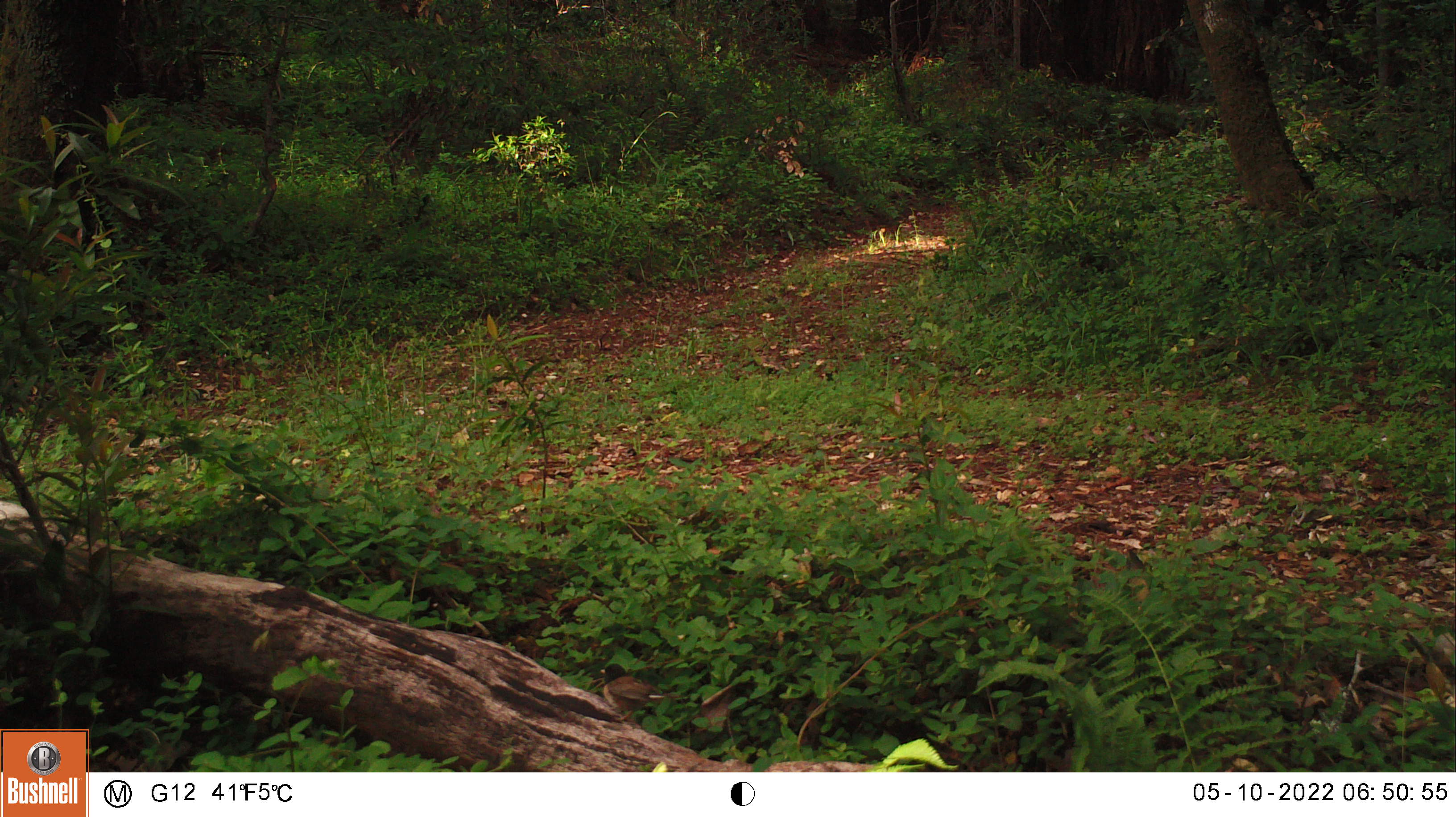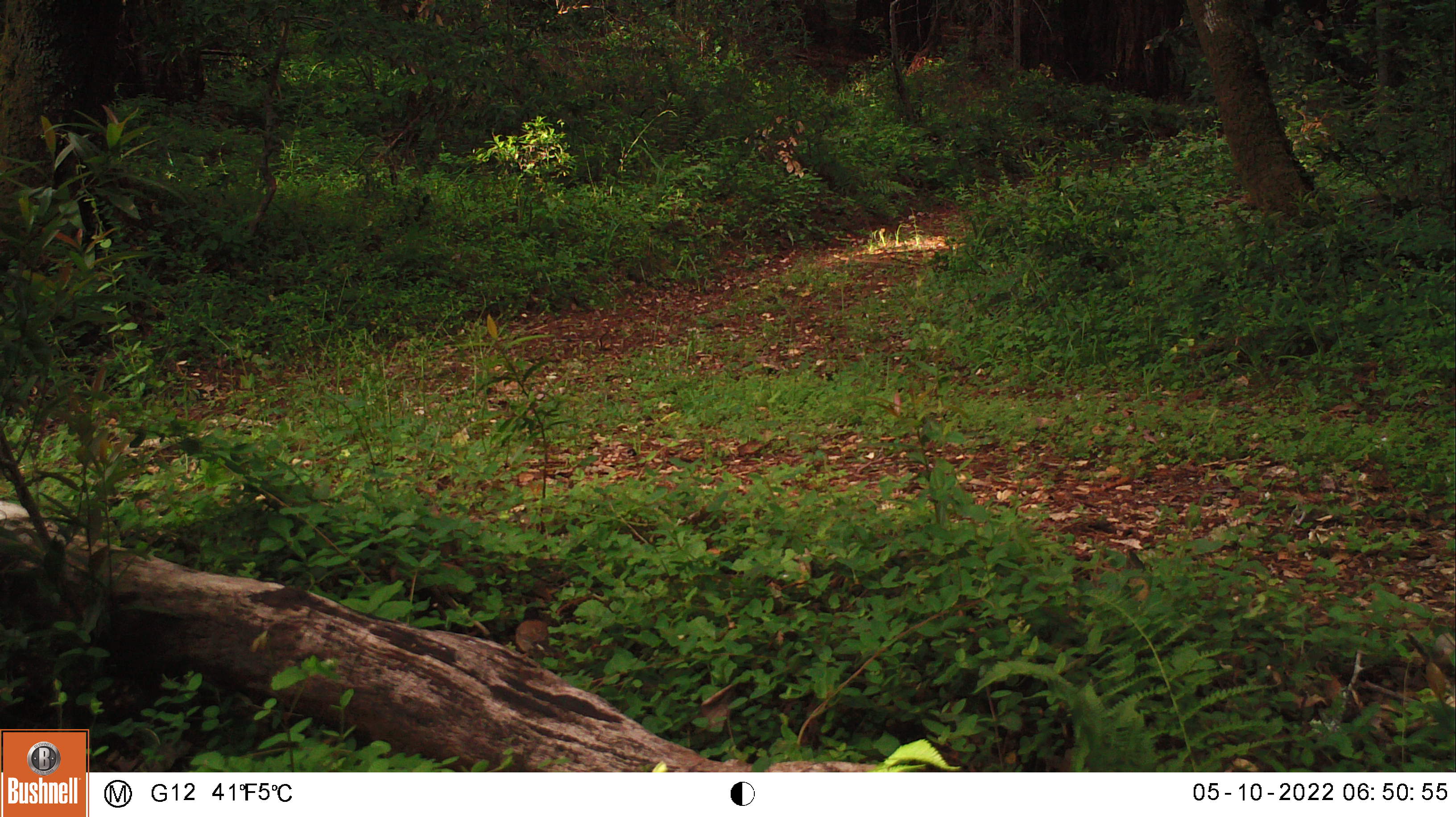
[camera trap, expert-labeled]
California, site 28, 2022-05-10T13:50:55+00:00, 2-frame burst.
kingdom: Animalia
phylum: Chordata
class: Aves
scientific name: Aves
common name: bird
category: unknown bird